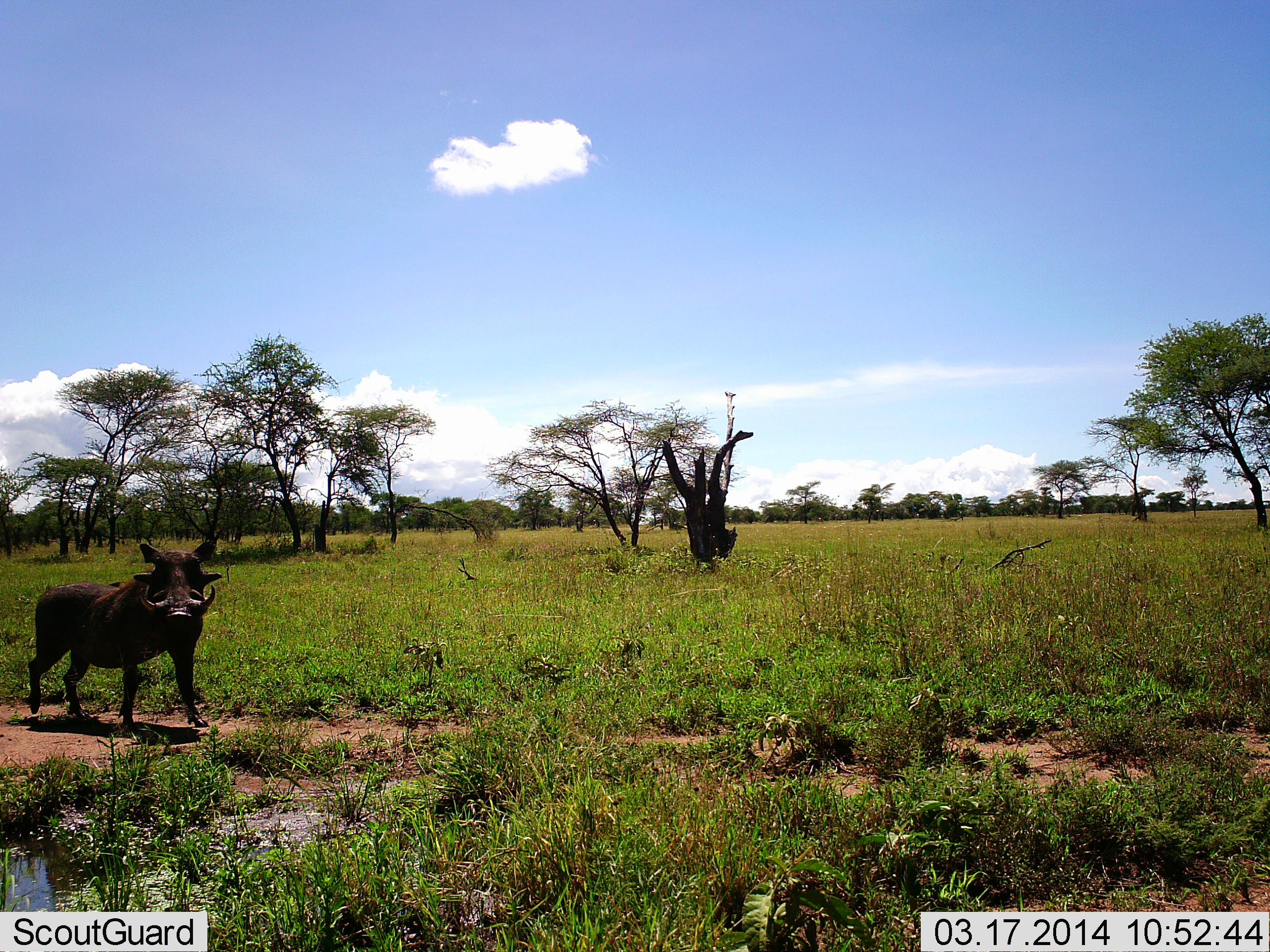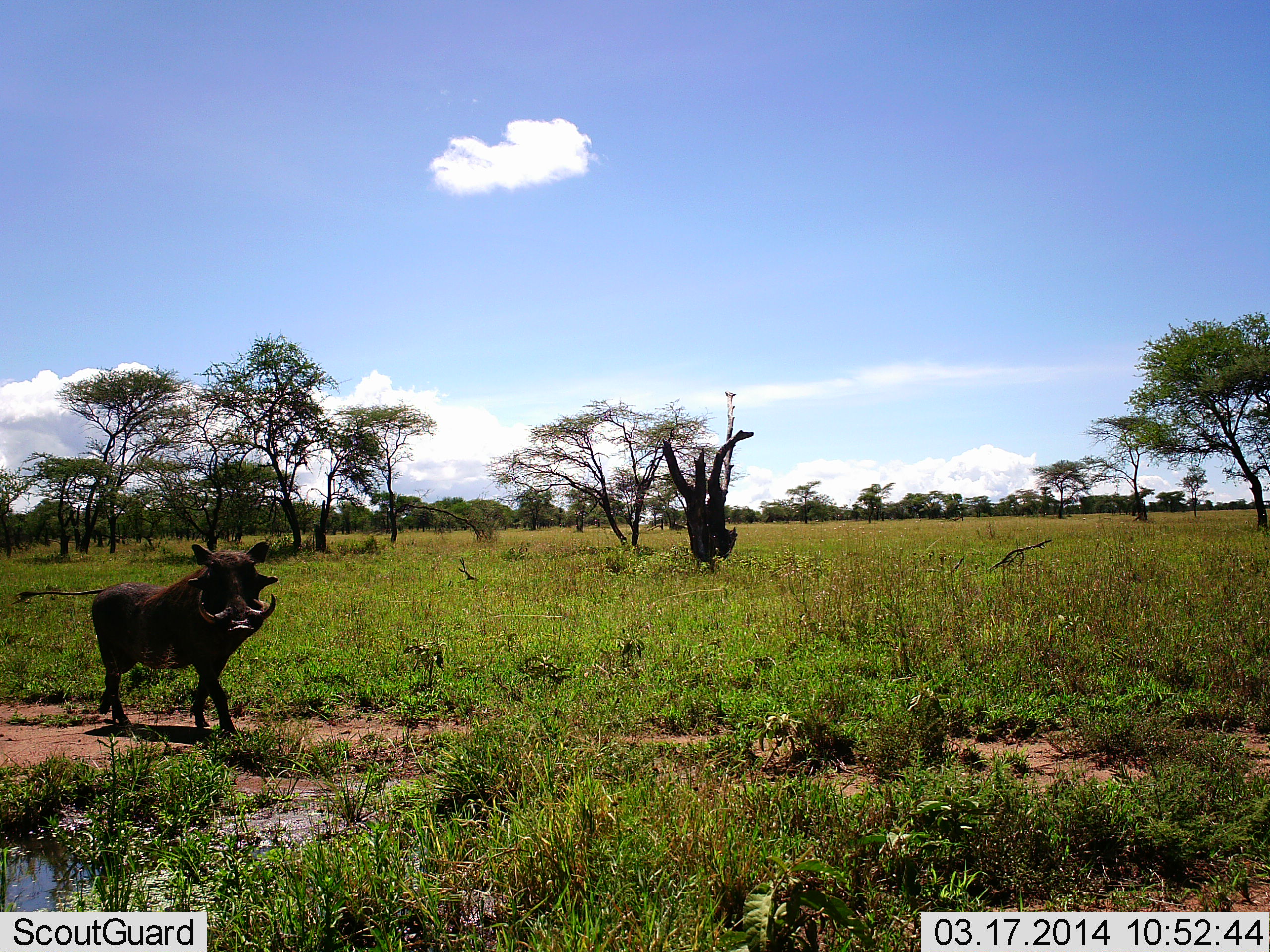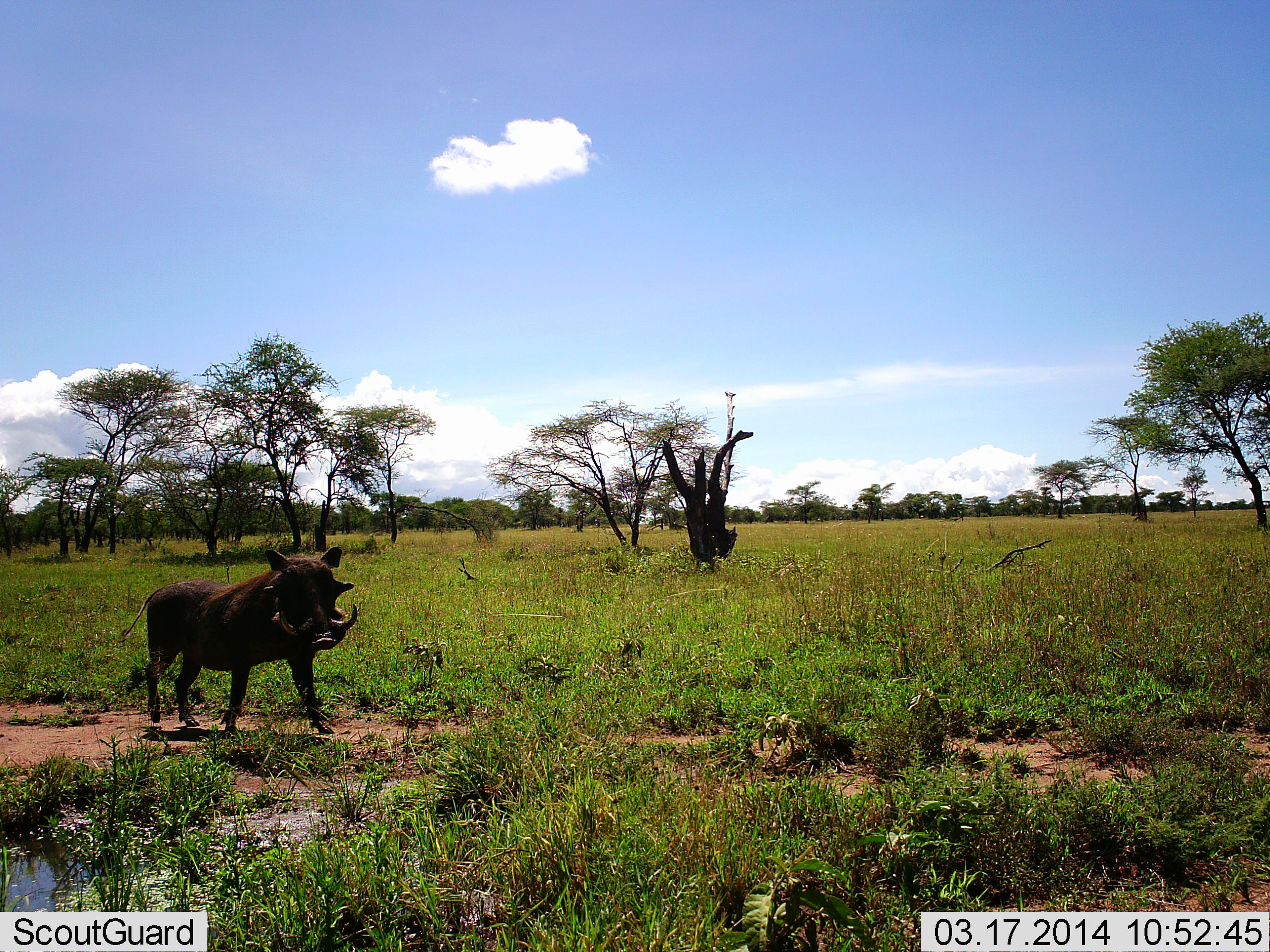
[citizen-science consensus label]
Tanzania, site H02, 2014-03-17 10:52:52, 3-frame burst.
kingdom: Animalia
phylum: Chordata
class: Mammalia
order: Artiodactyla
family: Suidae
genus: Phacochoerus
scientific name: Phacochoerus africanus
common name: warthog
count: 1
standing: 10%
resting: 0%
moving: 90%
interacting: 0%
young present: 0%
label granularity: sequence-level